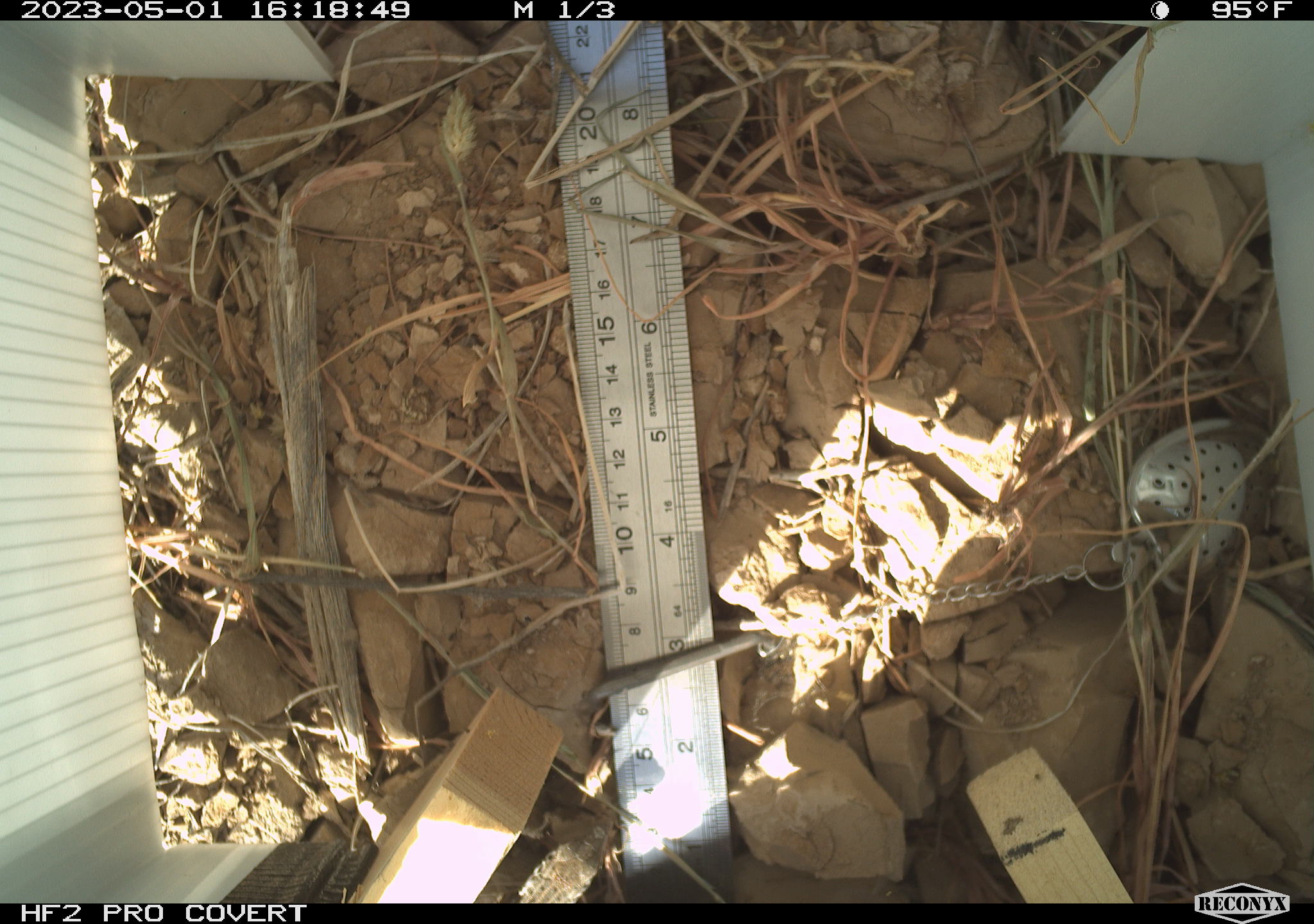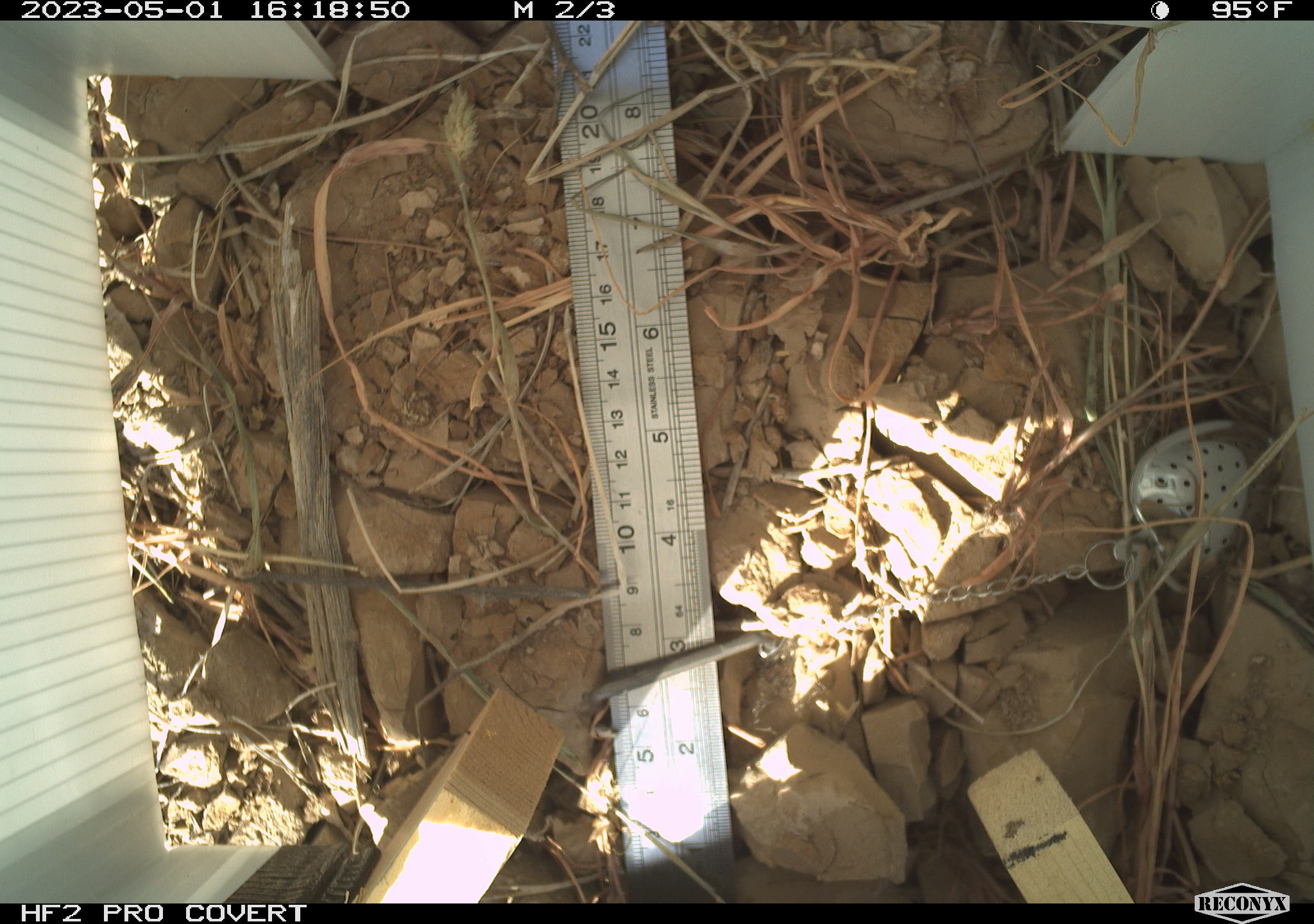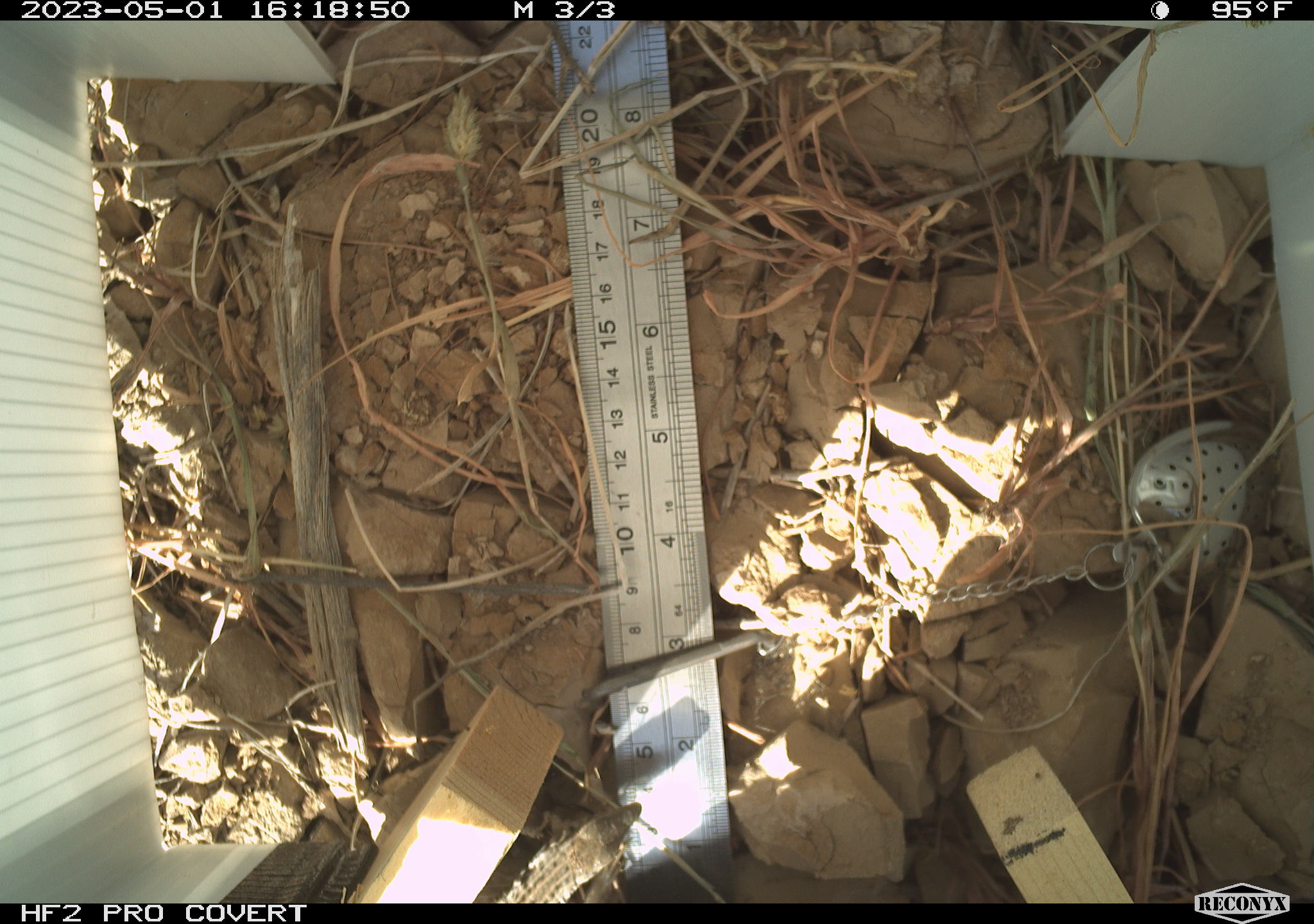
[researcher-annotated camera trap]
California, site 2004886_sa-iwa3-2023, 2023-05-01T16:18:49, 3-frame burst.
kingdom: Animalia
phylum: Chordata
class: Reptilia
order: Squamata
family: Teiidae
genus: Aspidoscelis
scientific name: Aspidoscelis tigris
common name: western whiptail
Western whiptail (Aspidoscelis tigris).